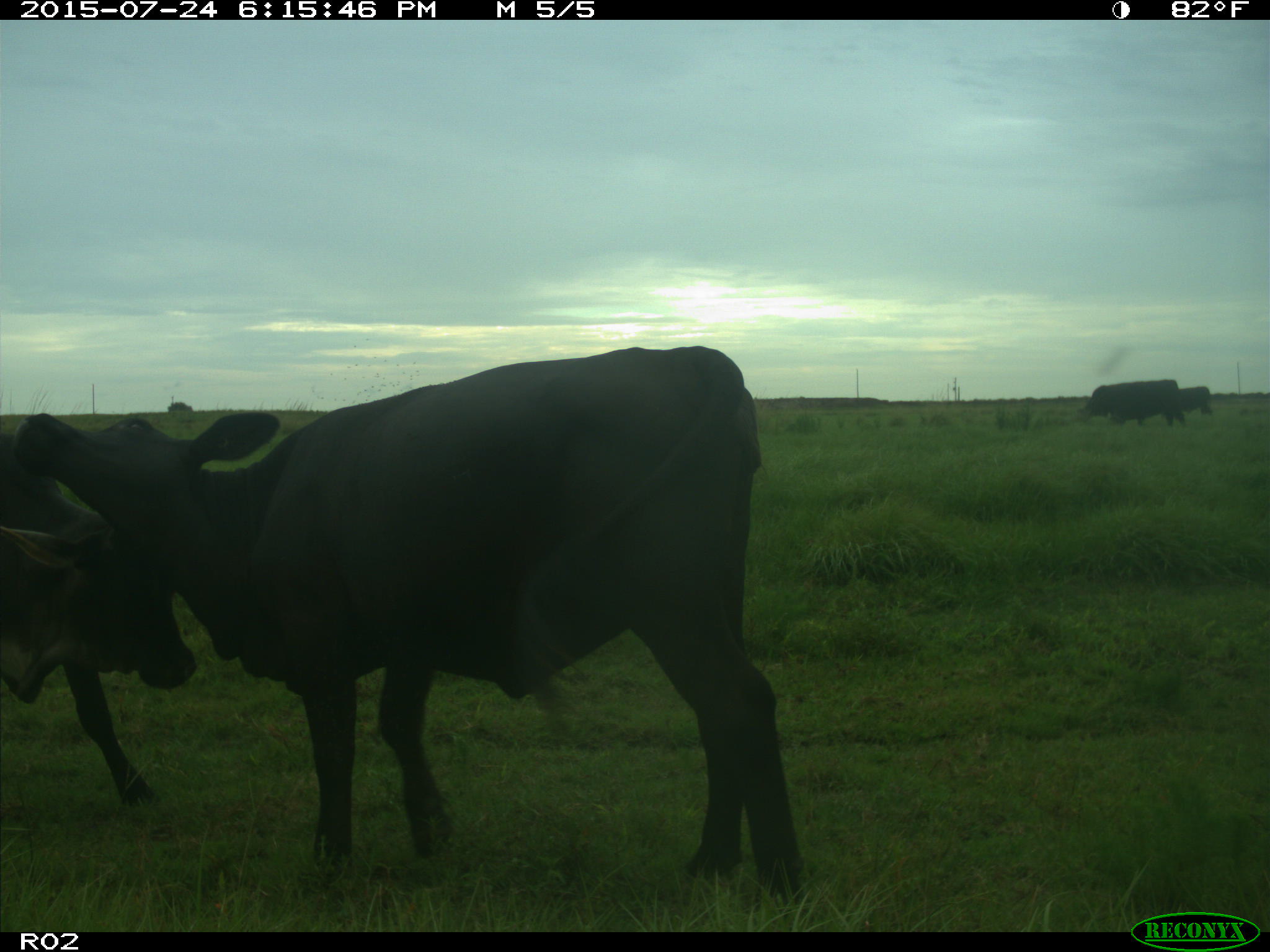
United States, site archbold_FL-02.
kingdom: Animalia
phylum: Chordata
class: Mammalia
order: Artiodactyla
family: Bovidae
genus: Bos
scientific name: Bos taurus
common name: domestic cow